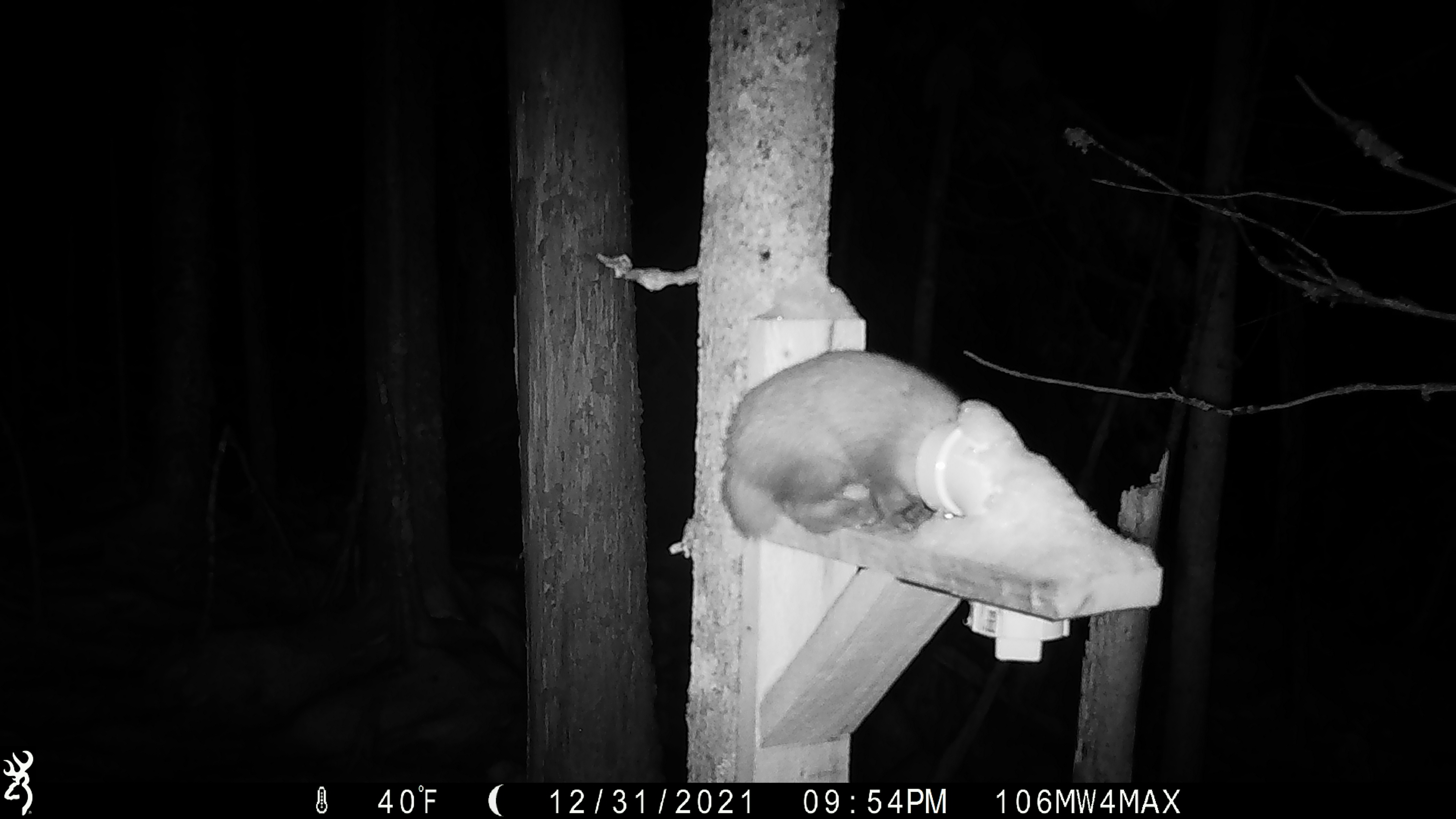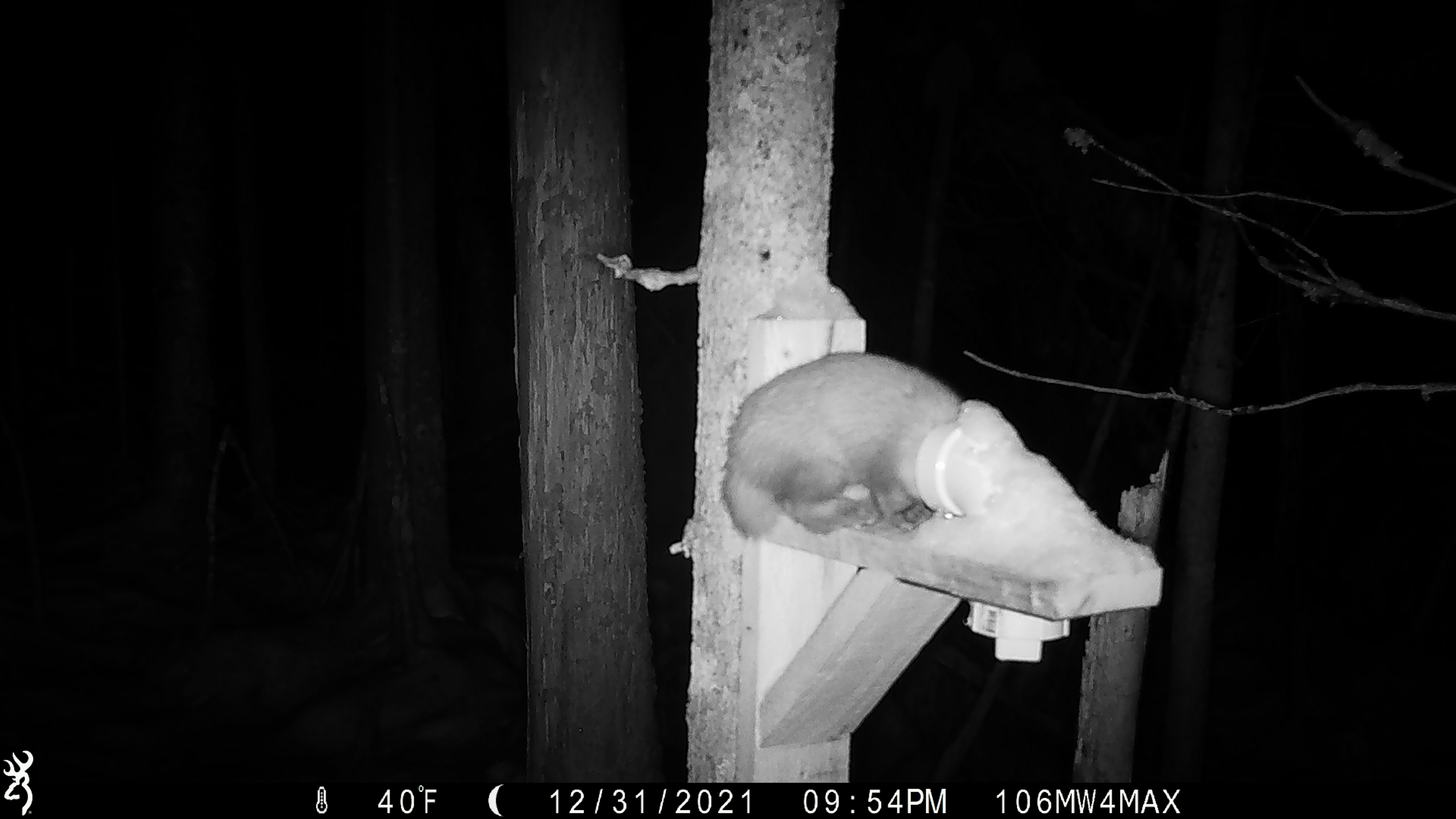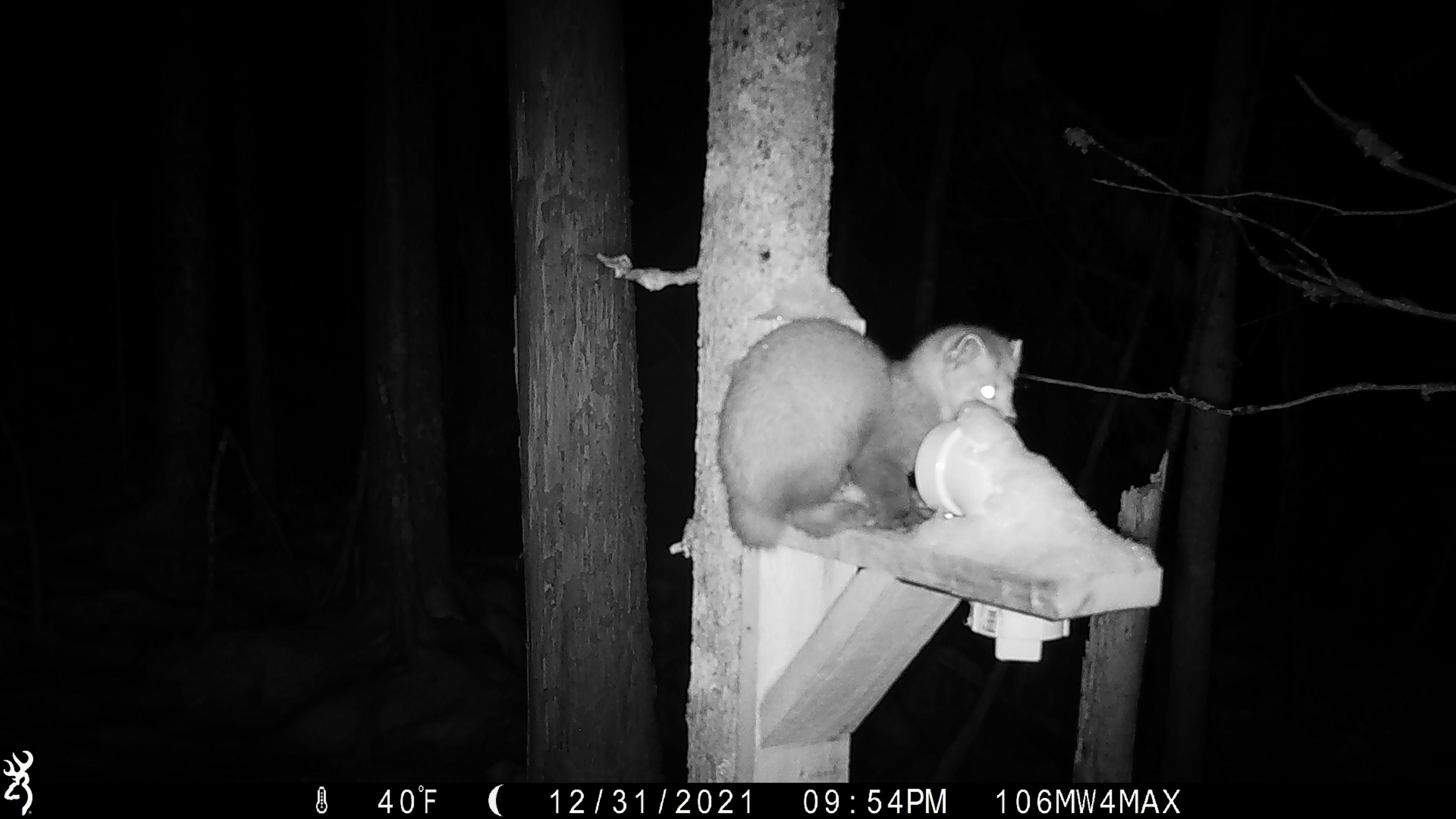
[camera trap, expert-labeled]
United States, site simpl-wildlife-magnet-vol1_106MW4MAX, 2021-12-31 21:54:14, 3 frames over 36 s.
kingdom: Animalia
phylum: Chordata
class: Mammalia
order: Carnivora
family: Mustelidae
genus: Martes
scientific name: Martes americana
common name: american marten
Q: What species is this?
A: American marten (Martes americana).